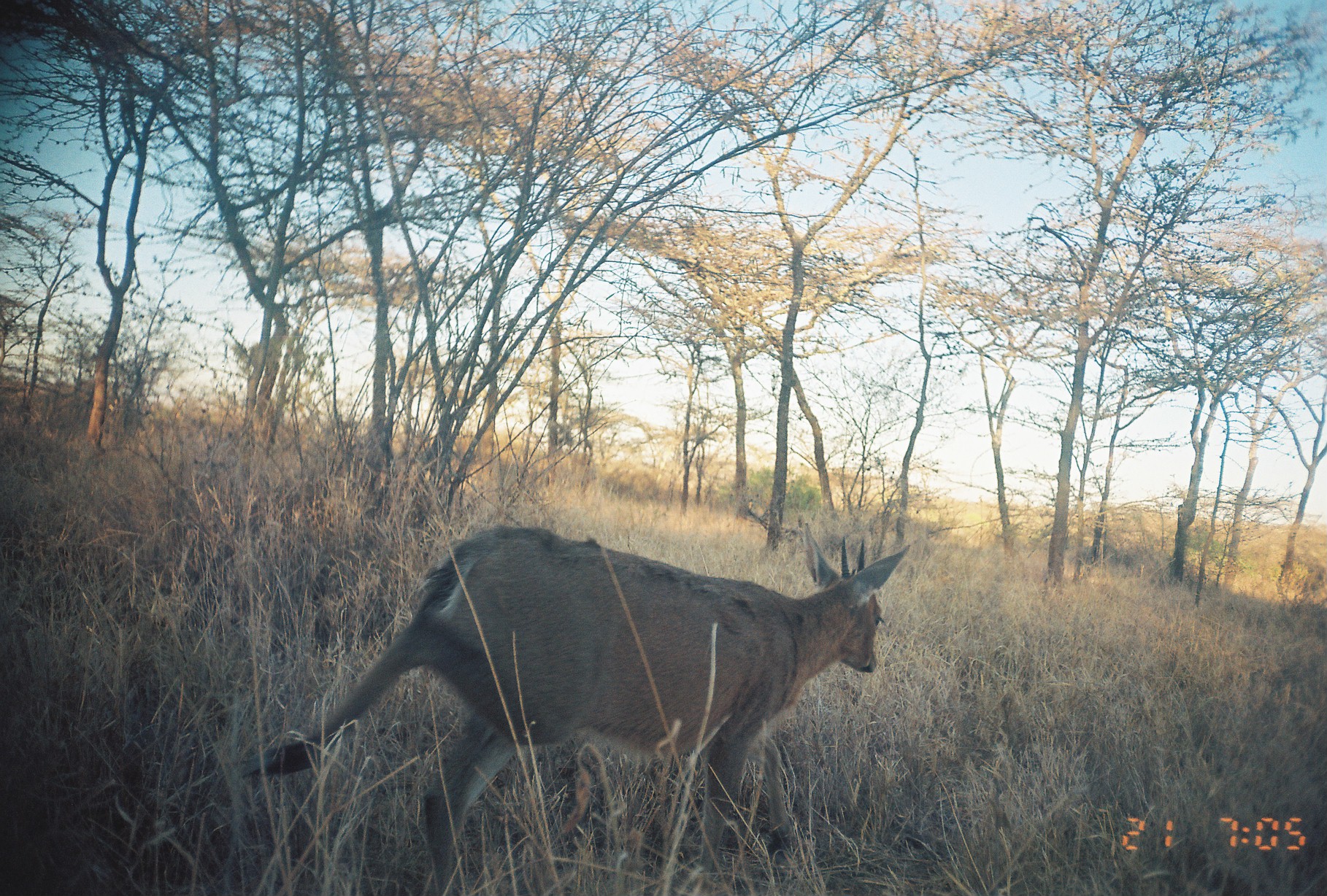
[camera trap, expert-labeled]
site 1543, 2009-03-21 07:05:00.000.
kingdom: Animalia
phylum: Chordata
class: Mammalia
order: Artiodactyla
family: Bovidae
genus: Sylvicapra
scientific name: Sylvicapra grimmia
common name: bush duiker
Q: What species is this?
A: Sylvicapra grimmia (bush duiker).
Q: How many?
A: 1.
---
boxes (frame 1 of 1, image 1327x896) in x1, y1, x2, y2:
sylvicapra grimmia: 237, 522, 910, 896